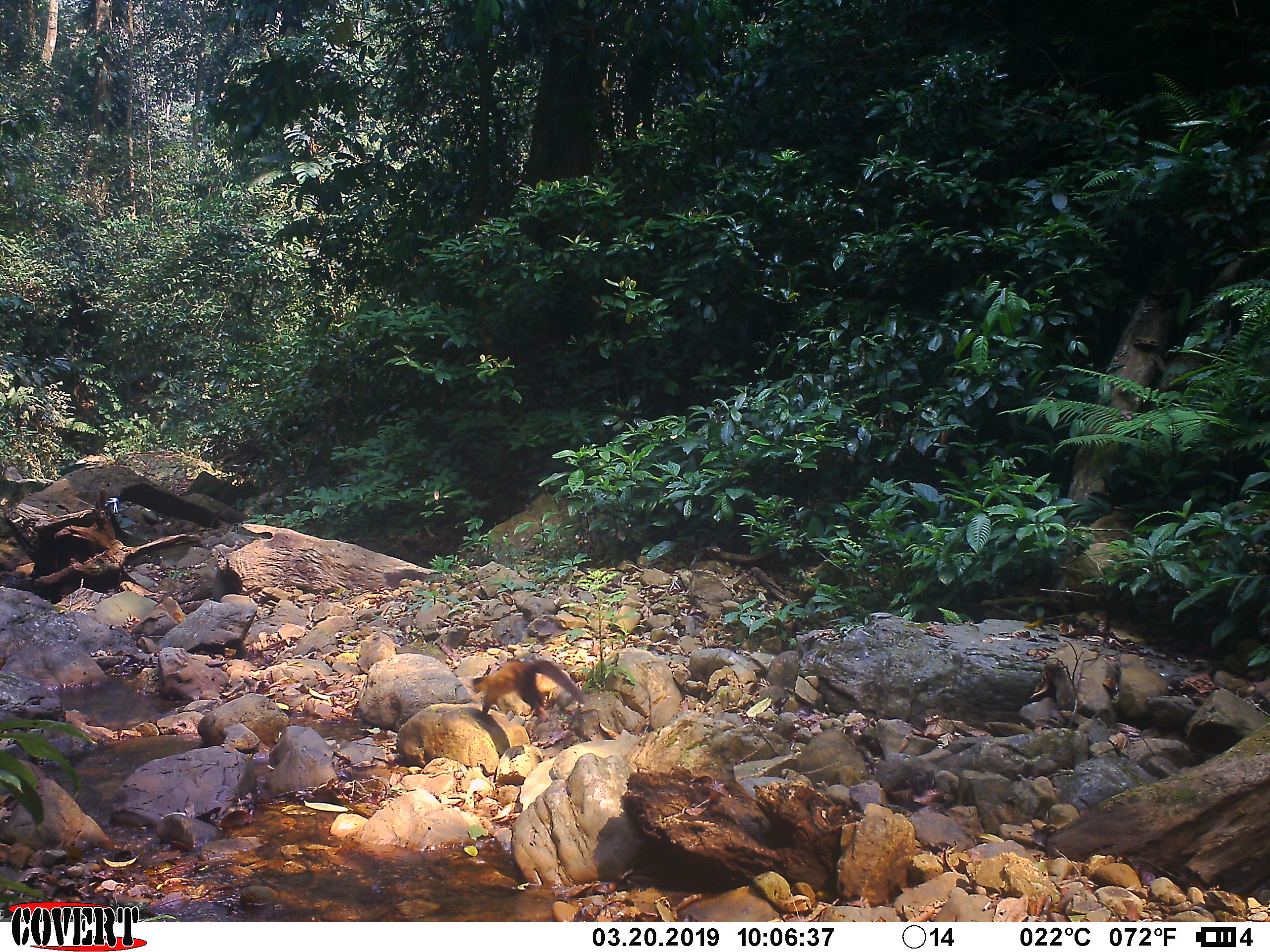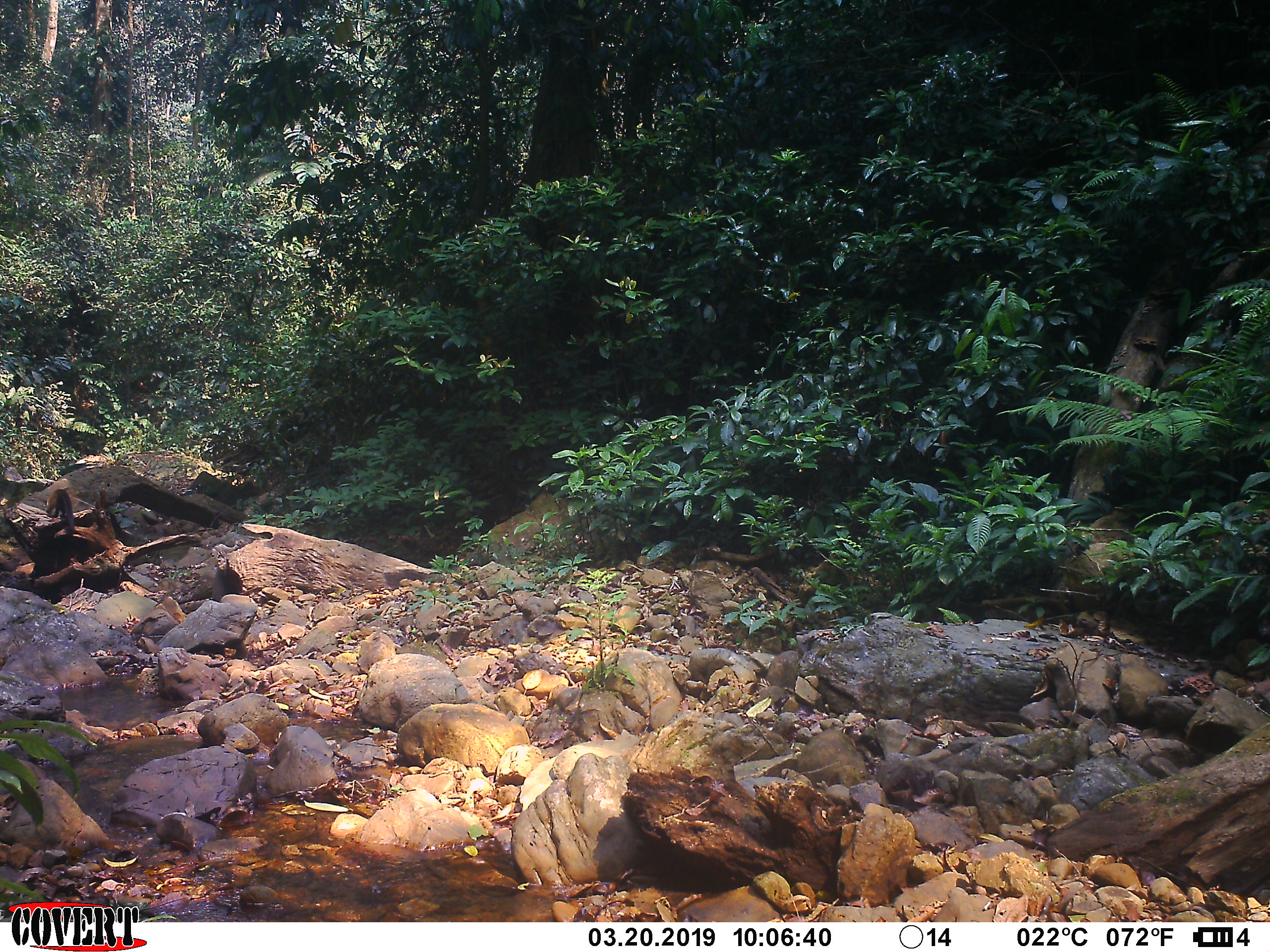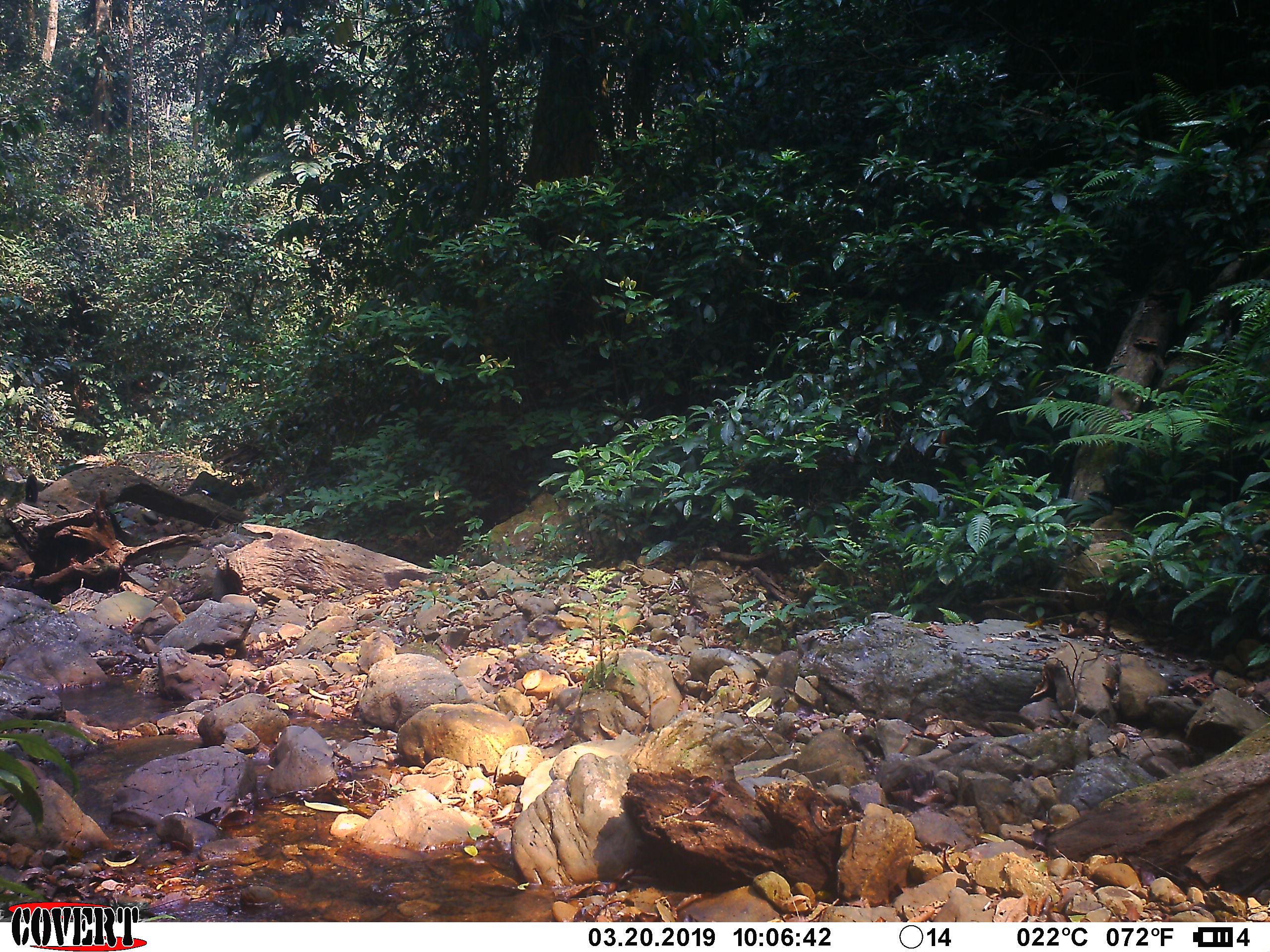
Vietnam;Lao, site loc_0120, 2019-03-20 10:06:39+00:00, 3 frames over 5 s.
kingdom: Animalia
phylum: Chordata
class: Mammalia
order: Carnivora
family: Mustelidae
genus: Martes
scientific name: Martes flavigula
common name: yellow-throated marten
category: yellow throated marten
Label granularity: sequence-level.